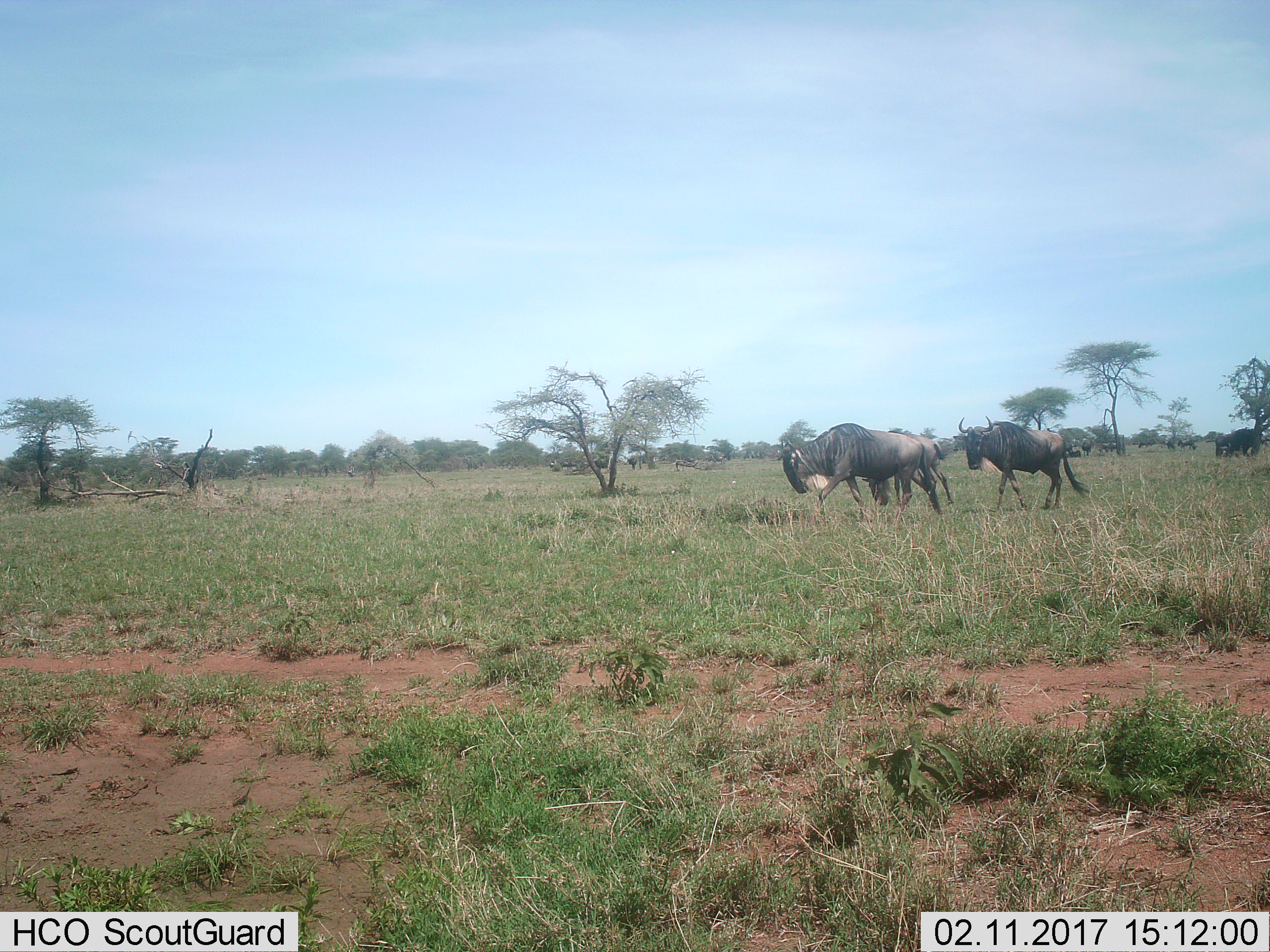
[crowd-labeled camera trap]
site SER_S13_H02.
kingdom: Animalia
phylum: Chordata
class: Mammalia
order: Artiodactyla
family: Bovidae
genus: Connochaetes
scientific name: Connochaetes taurinus taurinus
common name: blue wildebeest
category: wildebeestblue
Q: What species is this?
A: Wildebeestblue (blue wildebeest) (Connochaetes taurinus taurinus).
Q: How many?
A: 6.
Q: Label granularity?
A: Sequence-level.